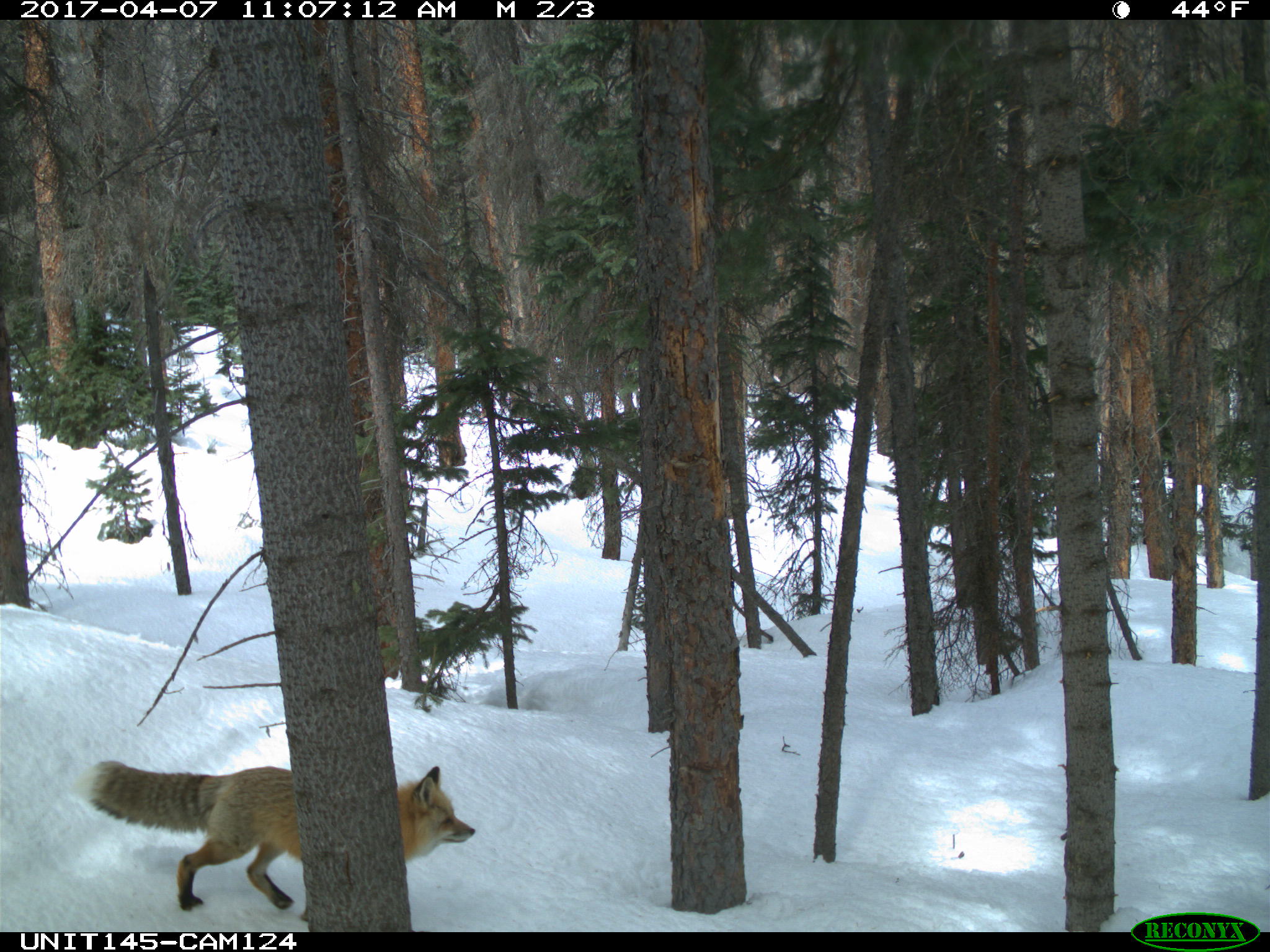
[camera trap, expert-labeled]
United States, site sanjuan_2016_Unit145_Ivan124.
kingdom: Animalia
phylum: Chordata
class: Mammalia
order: Carnivora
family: Canidae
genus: Vulpes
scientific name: Vulpes vulpes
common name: red fox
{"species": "Vulpes vulpes (red fox)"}